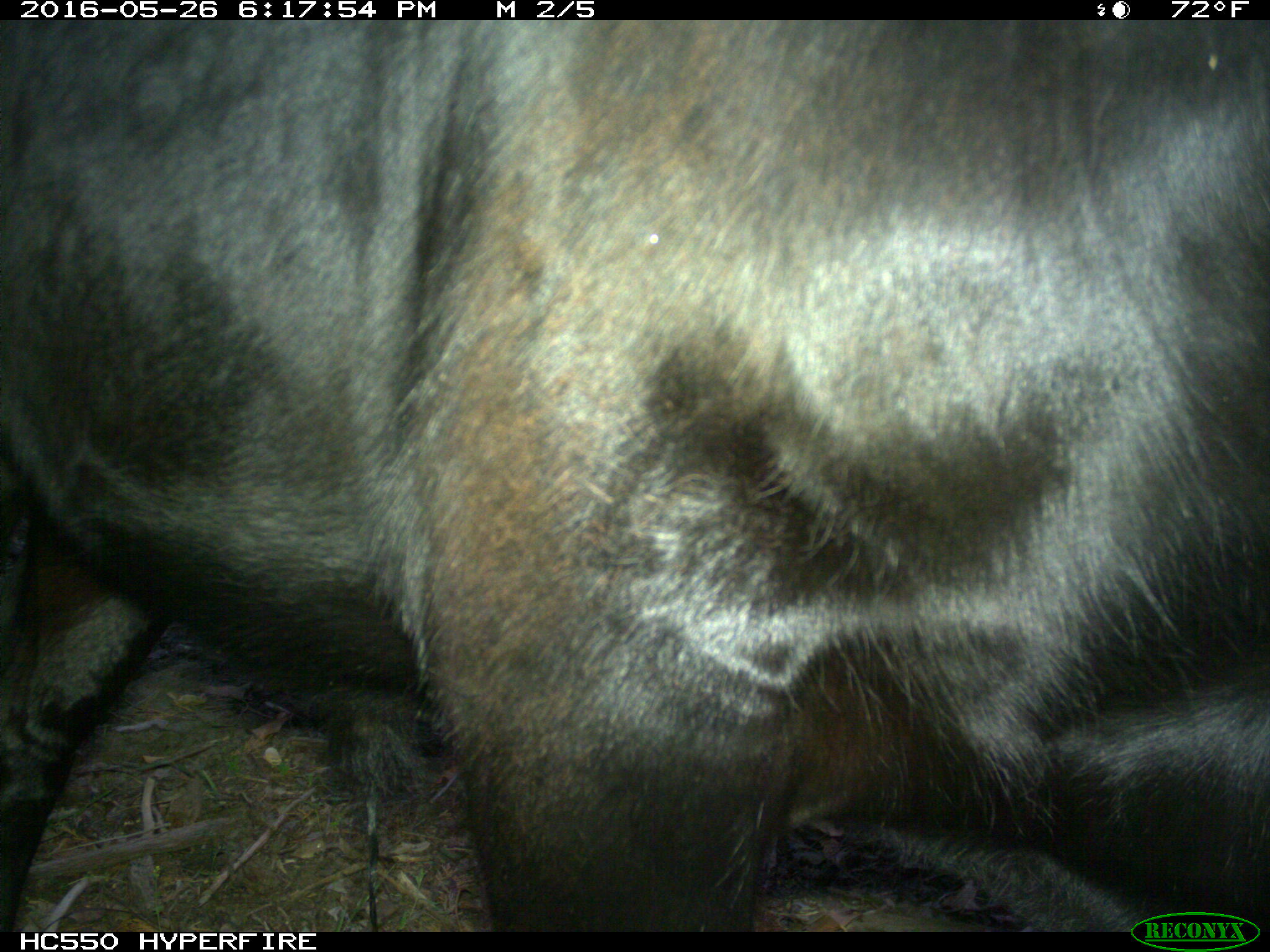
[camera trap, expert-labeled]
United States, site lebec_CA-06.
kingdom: Animalia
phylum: Chordata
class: Mammalia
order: Artiodactyla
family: Bovidae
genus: Bos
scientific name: Bos taurus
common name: domestic cow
Bos taurus (domestic cow).